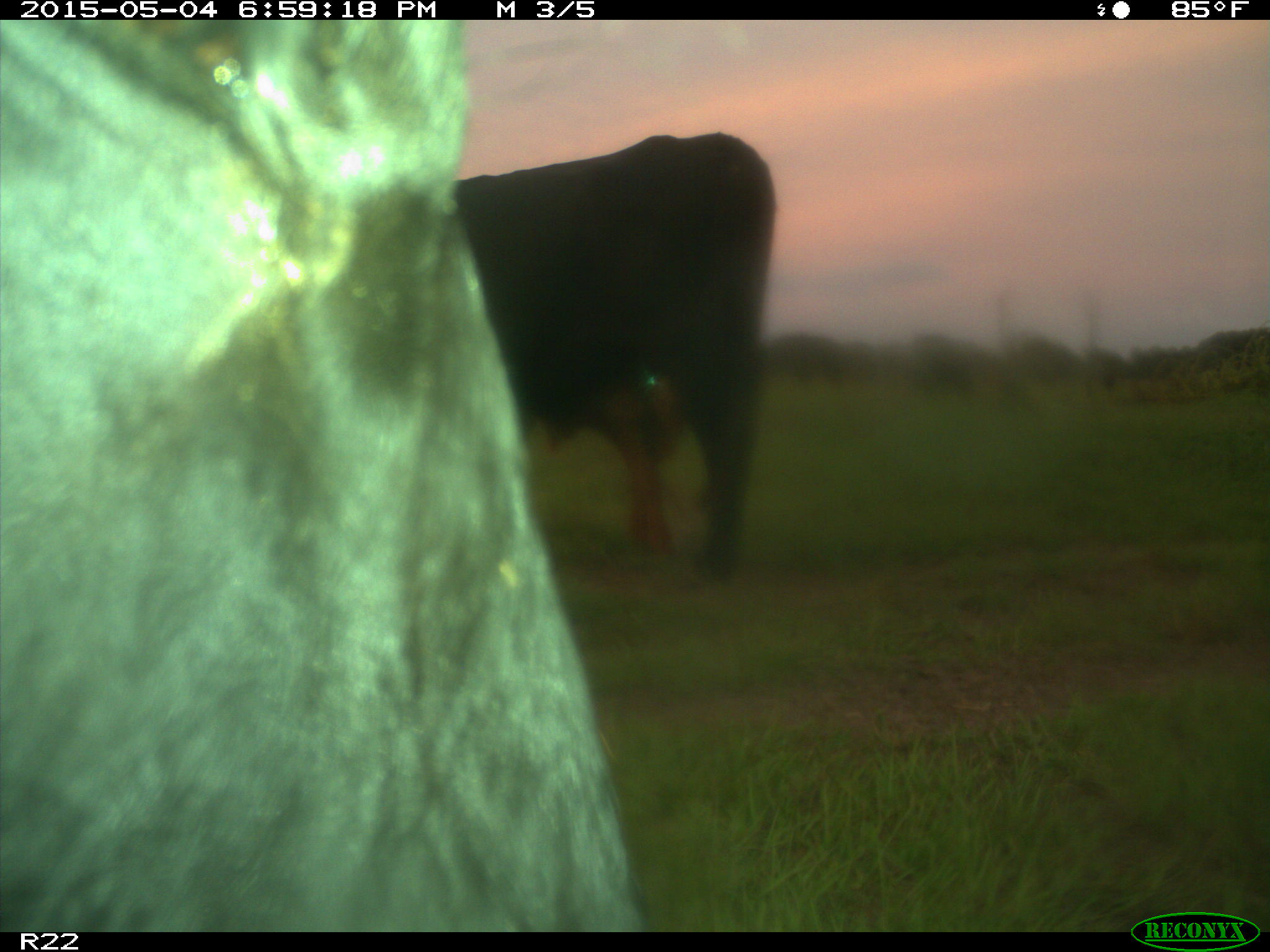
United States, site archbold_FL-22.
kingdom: Animalia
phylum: Chordata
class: Mammalia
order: Artiodactyla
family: Bovidae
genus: Bos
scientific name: Bos taurus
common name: domestic cow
Bos taurus (domestic cow).